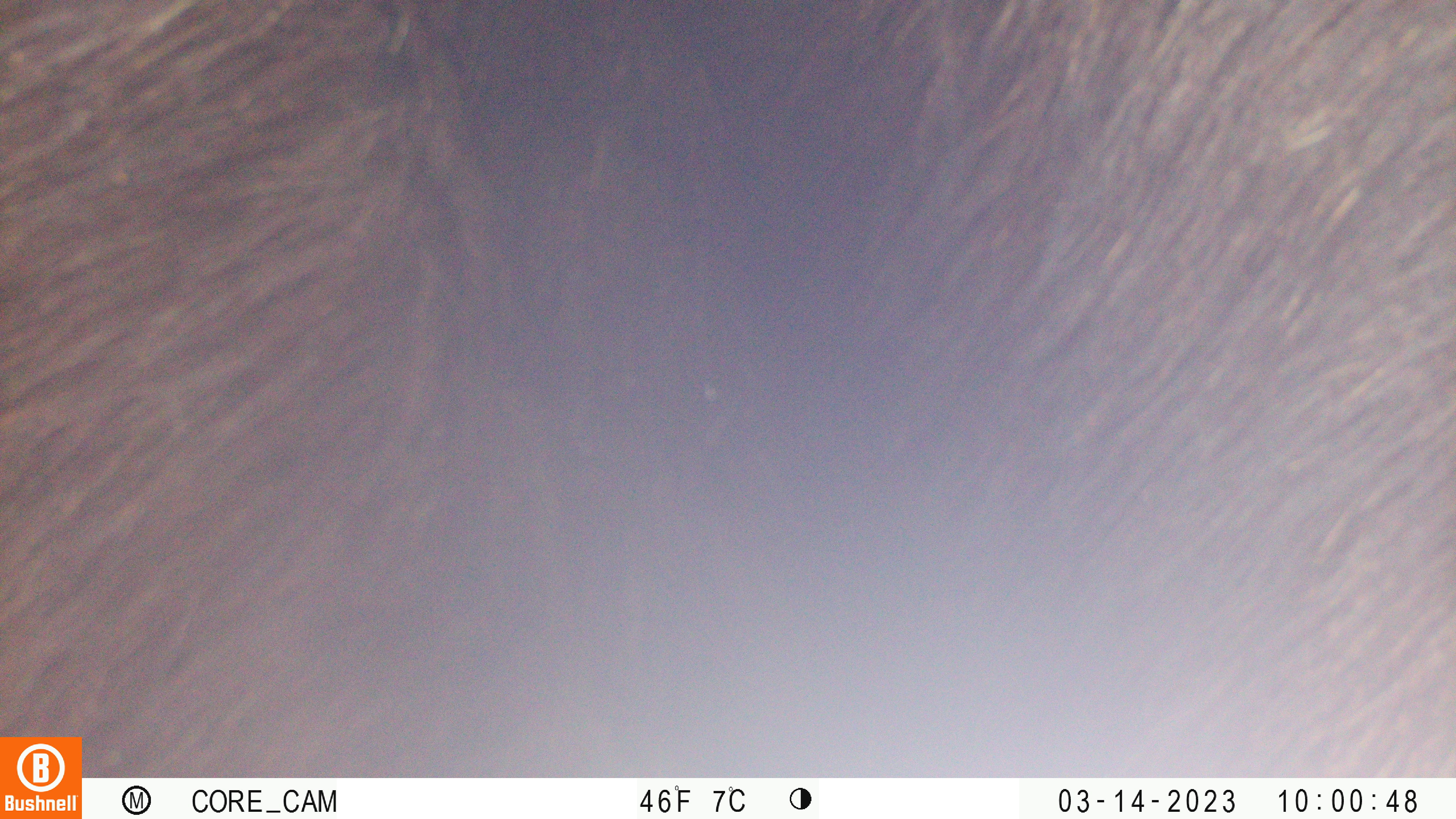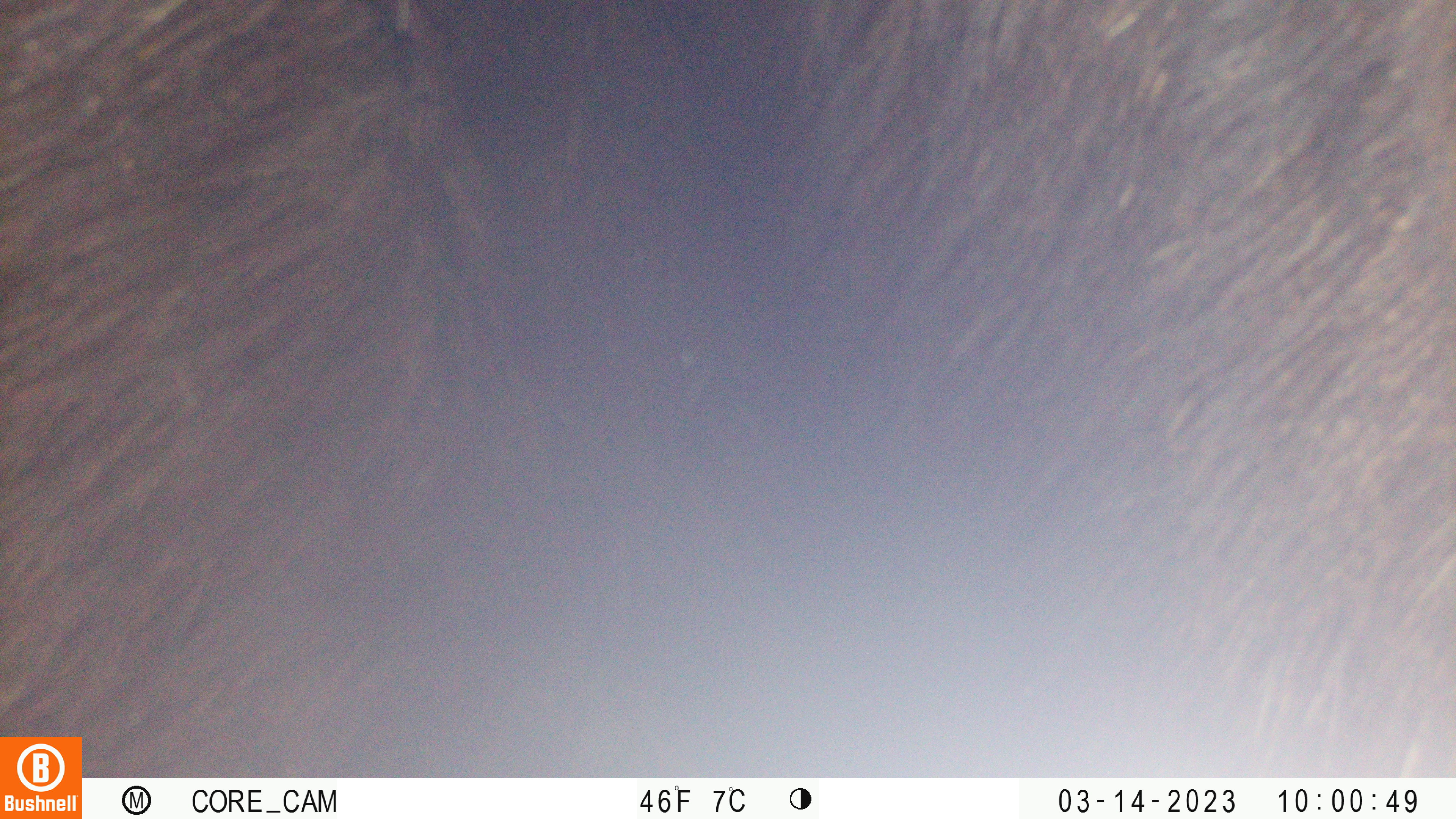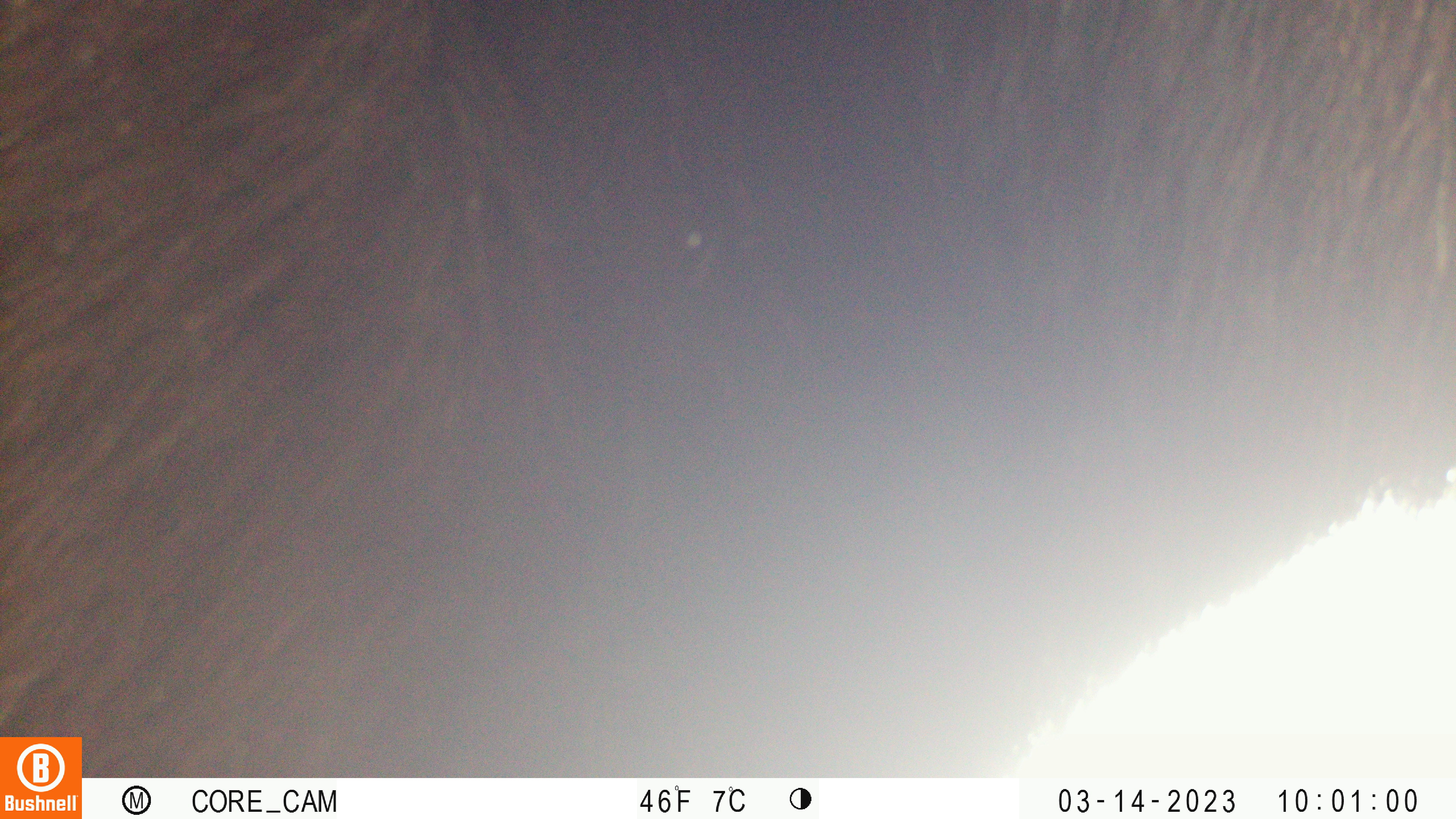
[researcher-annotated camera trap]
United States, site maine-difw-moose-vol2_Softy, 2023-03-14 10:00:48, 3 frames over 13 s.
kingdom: Animalia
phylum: Chordata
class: Mammalia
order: Artiodactyla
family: Cervidae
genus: Alces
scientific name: Alces alces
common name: moose